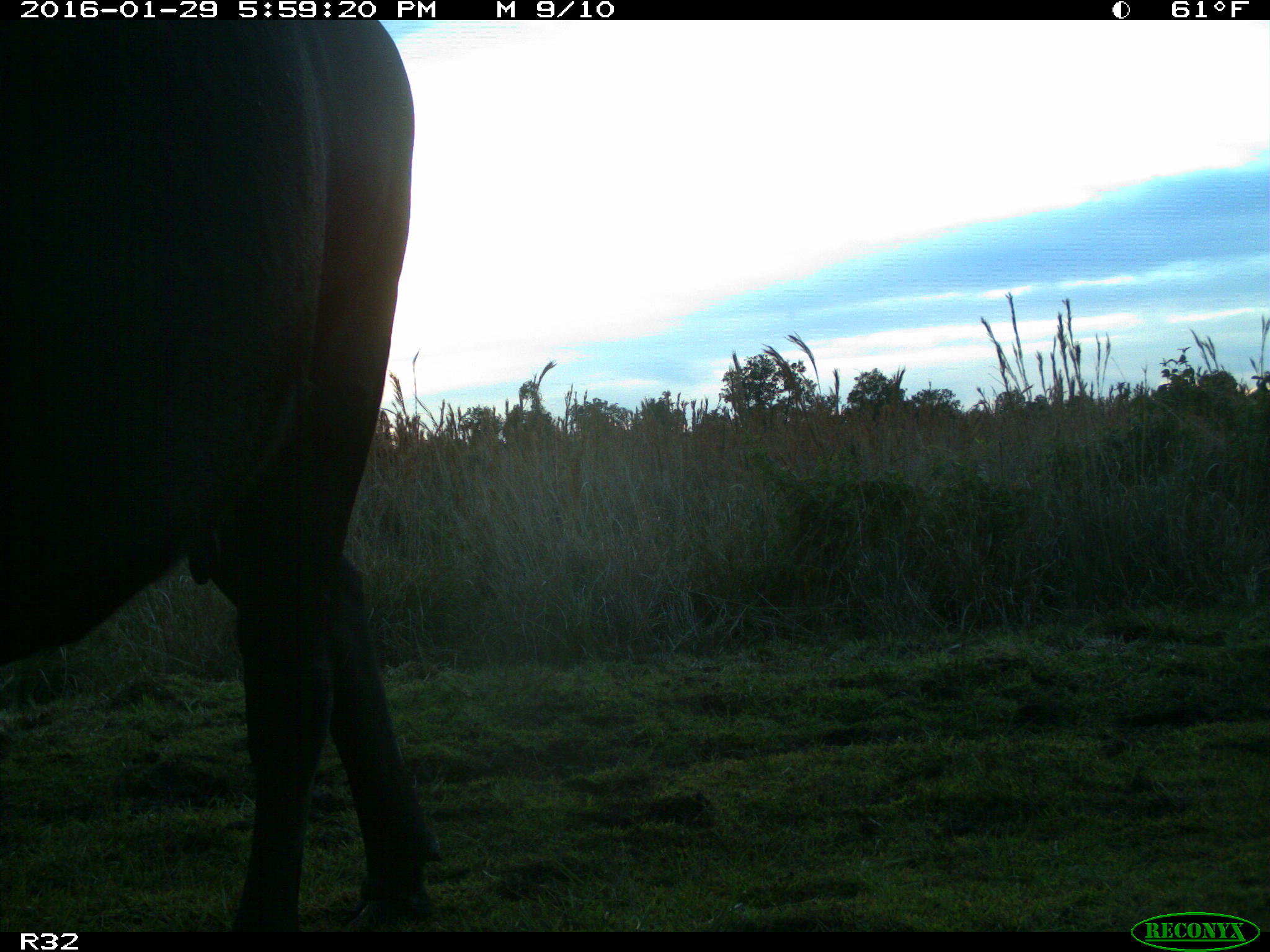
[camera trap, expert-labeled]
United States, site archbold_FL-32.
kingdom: Animalia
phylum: Chordata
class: Mammalia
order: Artiodactyla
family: Bovidae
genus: Bos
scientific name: Bos taurus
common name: domestic cow